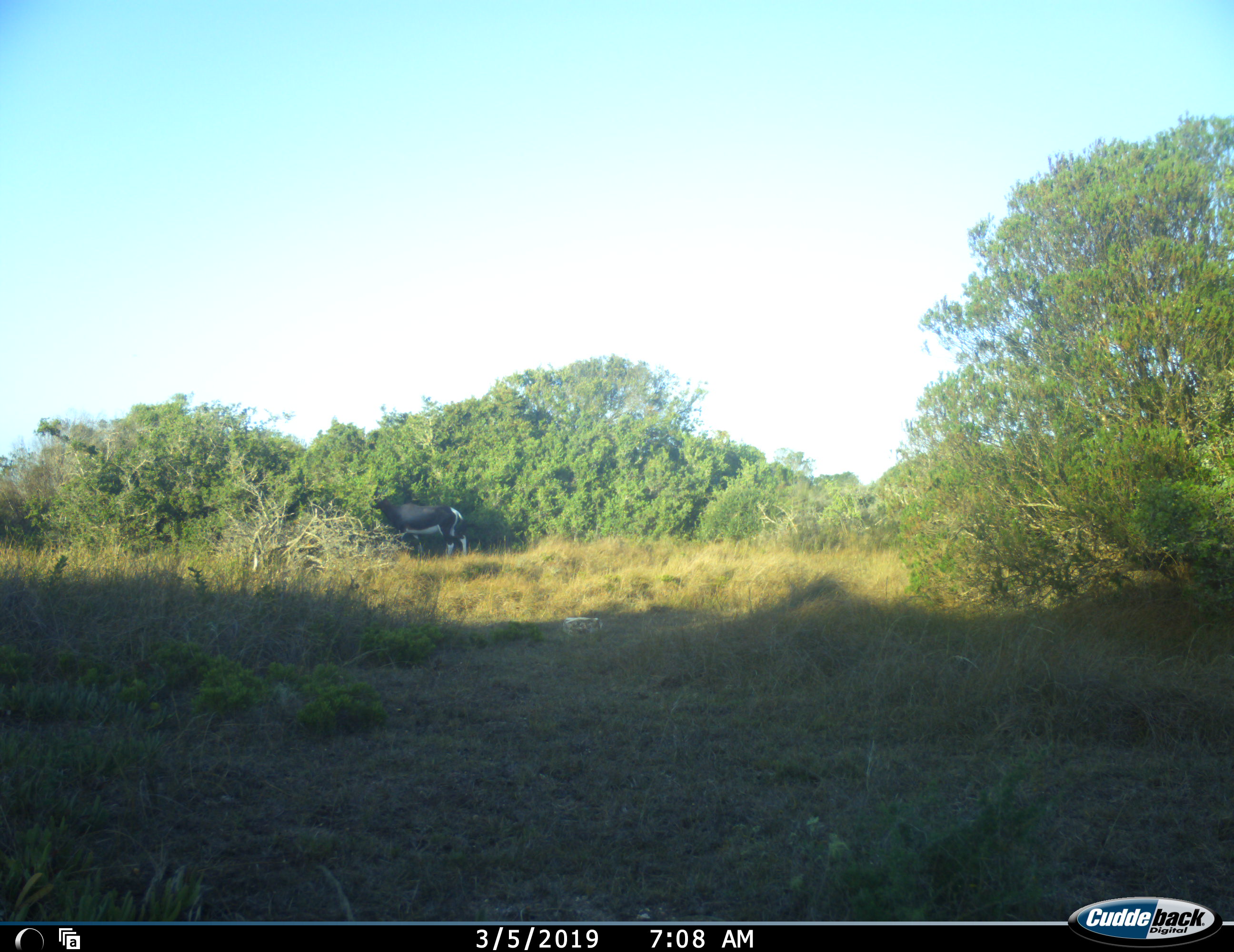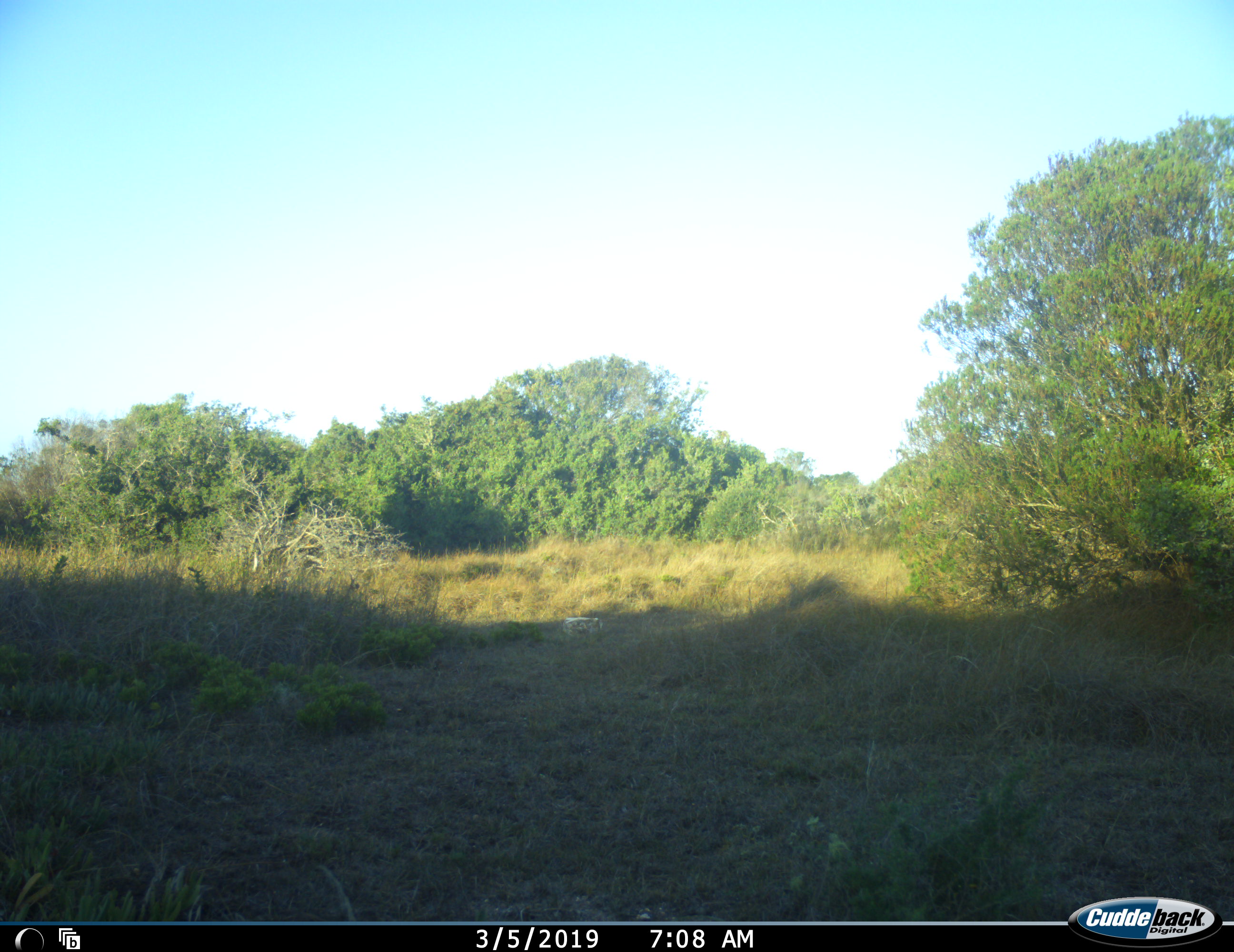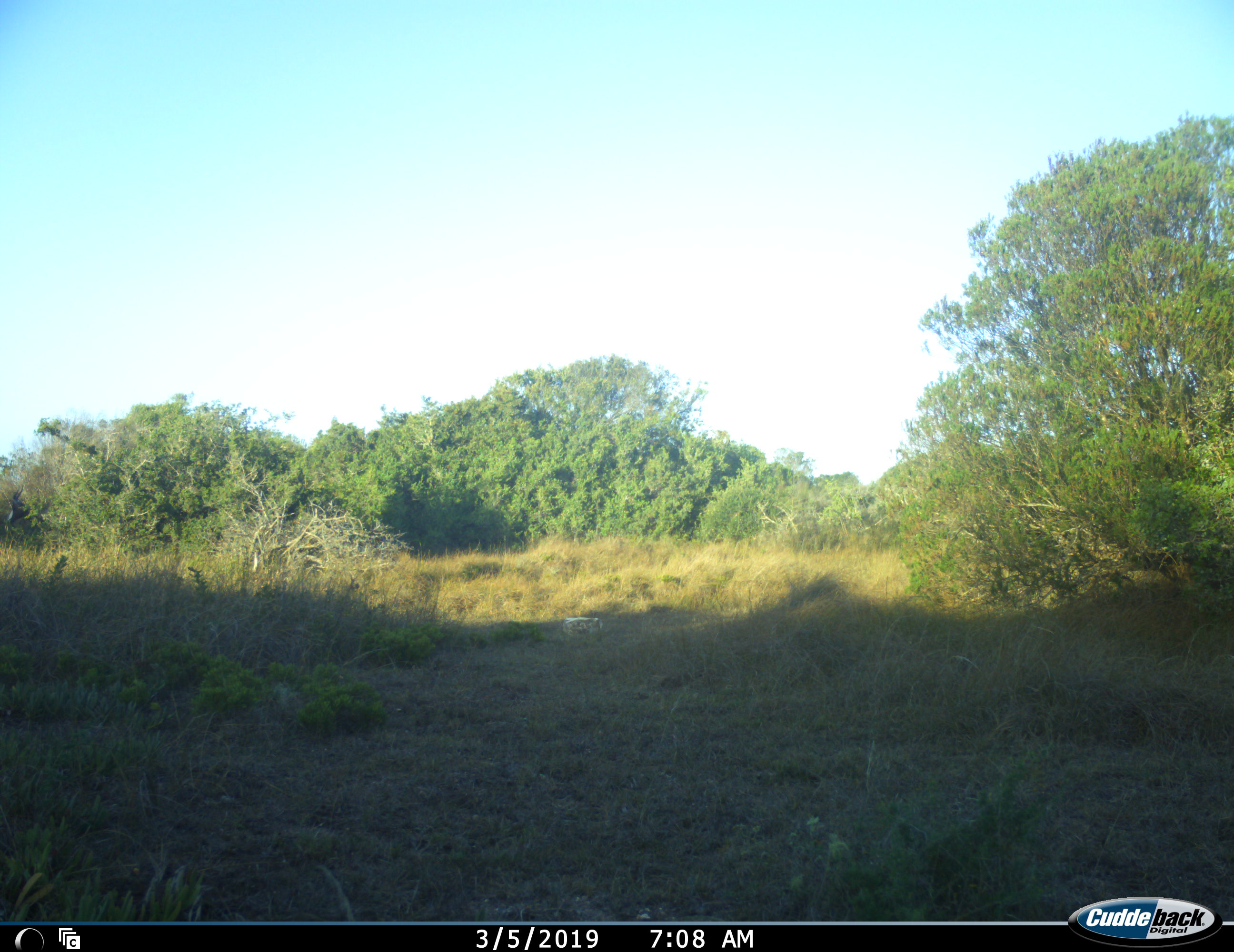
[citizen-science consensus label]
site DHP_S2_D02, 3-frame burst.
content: unidentified animal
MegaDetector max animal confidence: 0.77